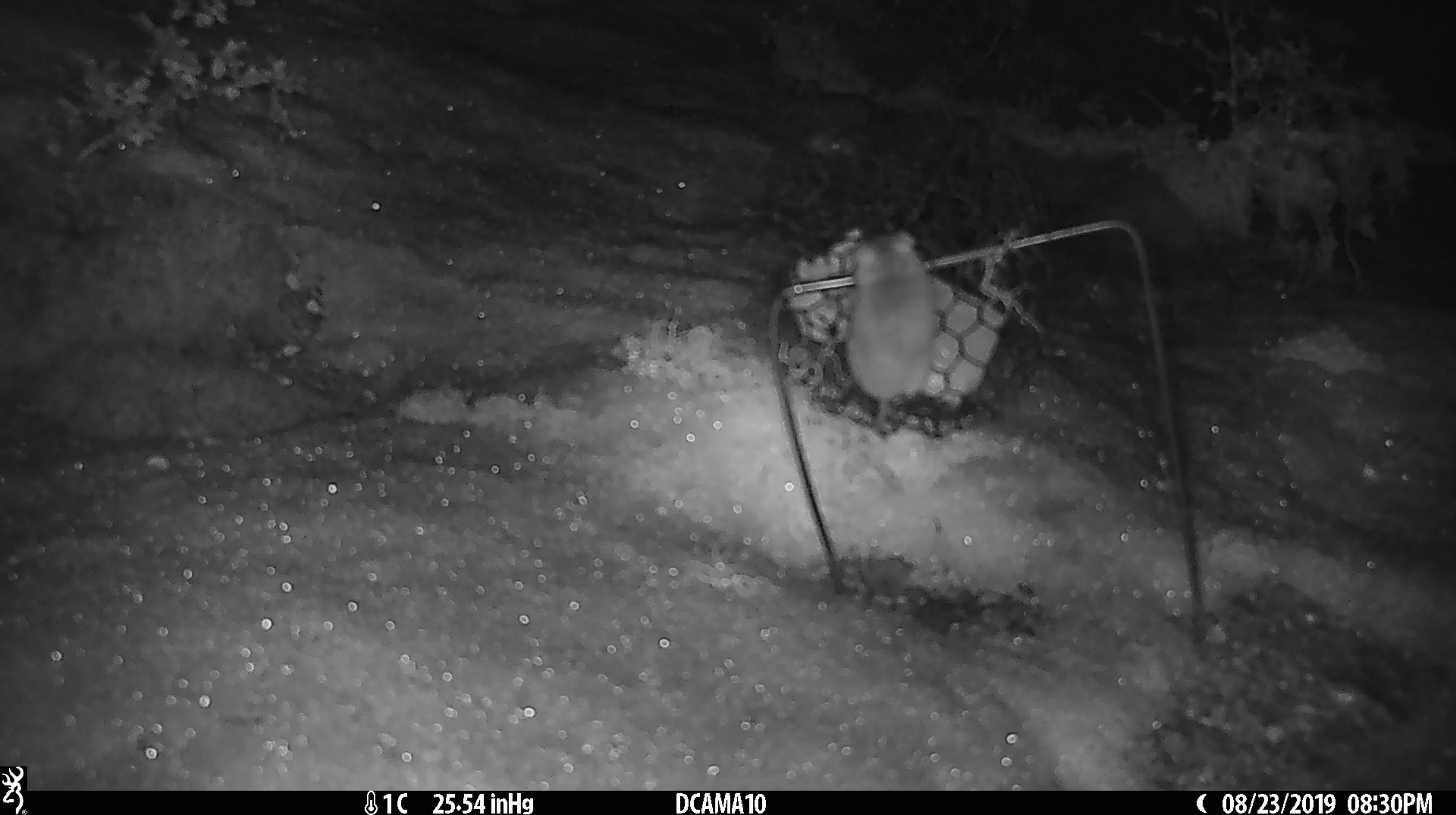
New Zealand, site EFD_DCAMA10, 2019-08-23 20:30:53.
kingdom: Animalia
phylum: Chordata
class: Mammalia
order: Rodentia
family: Muridae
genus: Mus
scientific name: Mus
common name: mouse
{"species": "mouse (Mus)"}